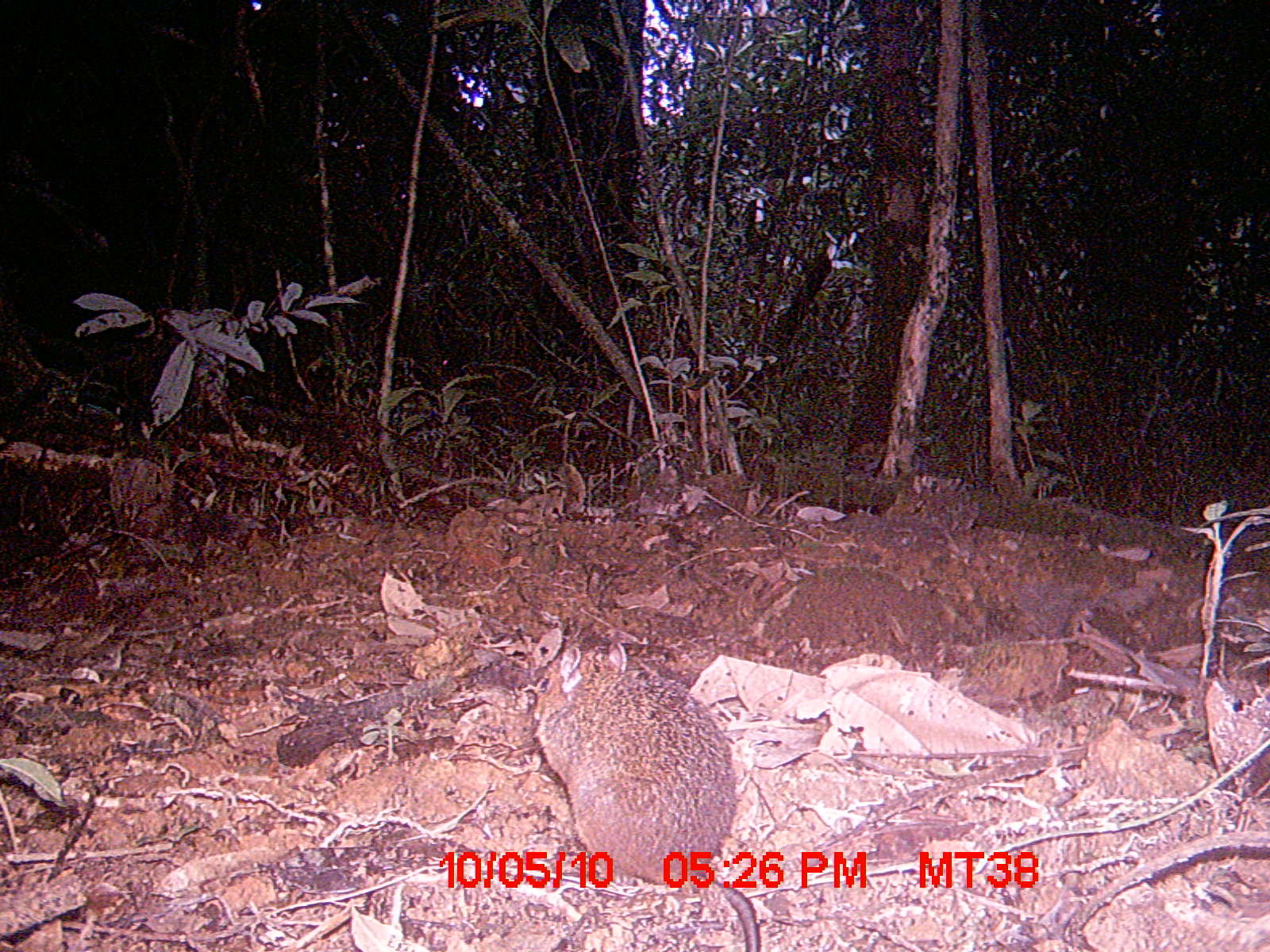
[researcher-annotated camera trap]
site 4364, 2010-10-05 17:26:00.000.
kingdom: Animalia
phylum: Chordata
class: Mammalia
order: Rodentia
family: Muridae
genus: Rattus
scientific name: Rattus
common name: rodent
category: unknown rat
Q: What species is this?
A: Unknown rat (rodent) (Rattus).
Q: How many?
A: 1.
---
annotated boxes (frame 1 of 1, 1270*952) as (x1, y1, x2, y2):
unknown rat: (531, 640, 760, 951)